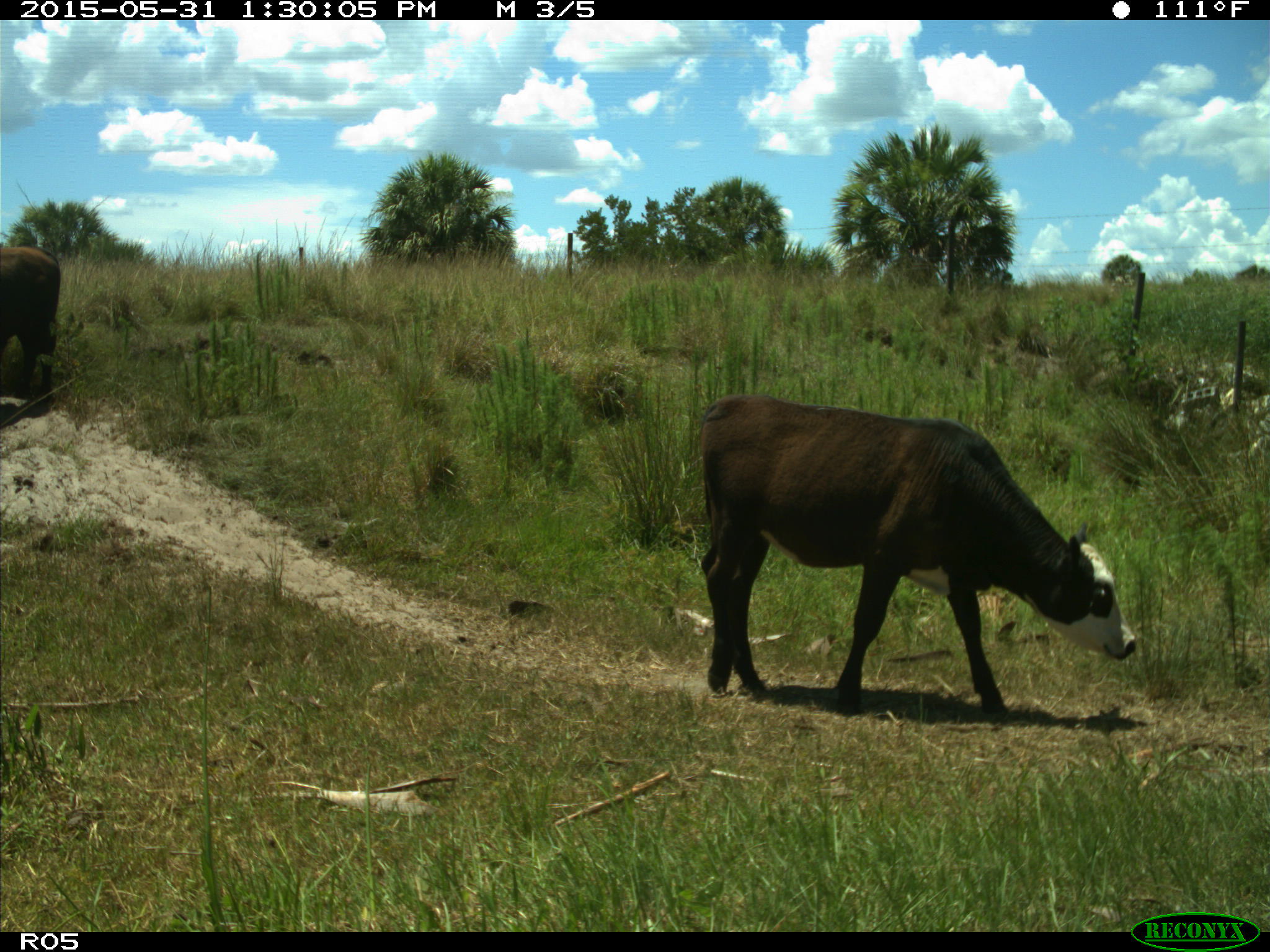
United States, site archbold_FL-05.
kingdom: Animalia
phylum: Chordata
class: Mammalia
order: Artiodactyla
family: Bovidae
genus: Bos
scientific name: Bos taurus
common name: domestic cow